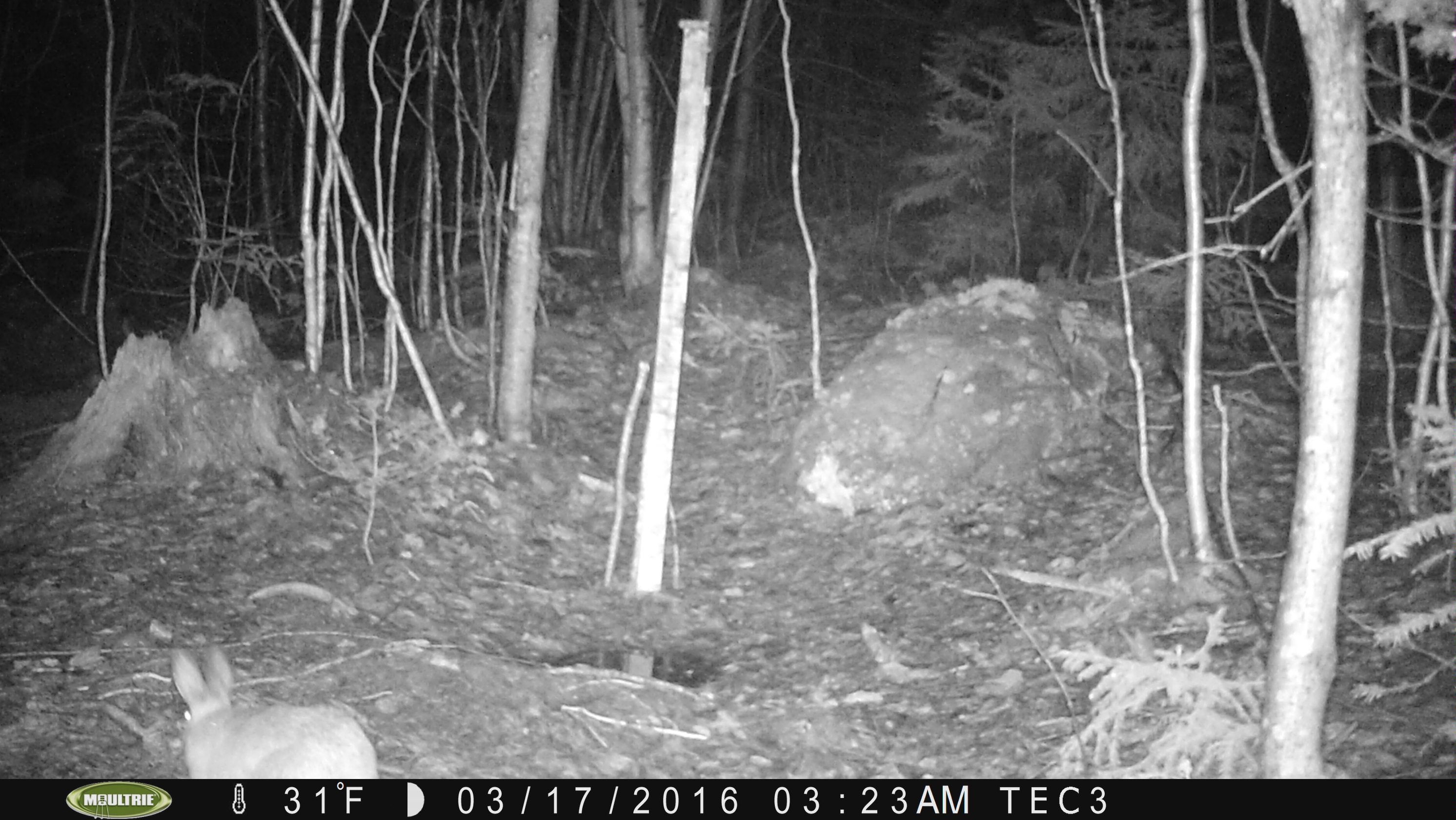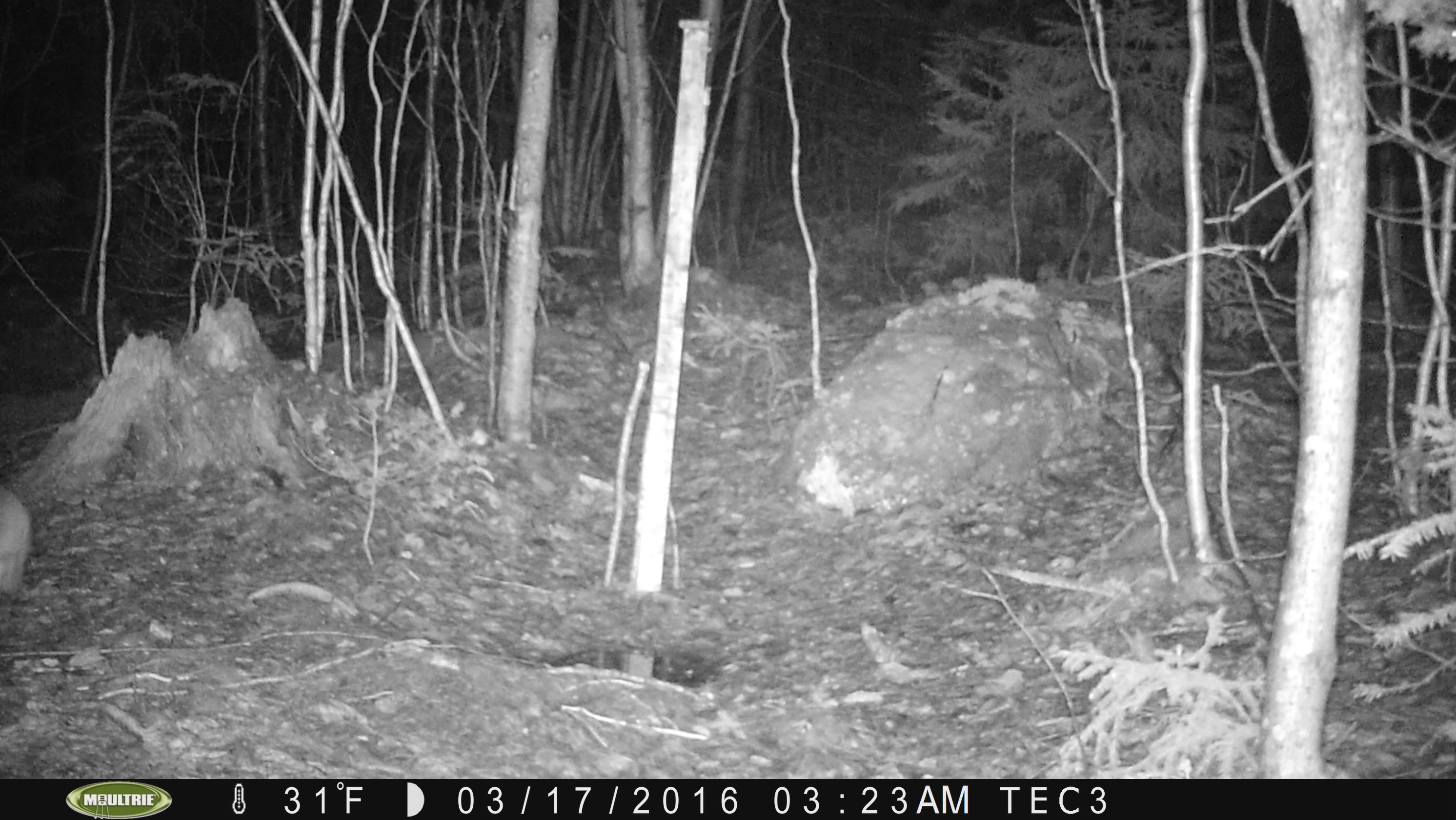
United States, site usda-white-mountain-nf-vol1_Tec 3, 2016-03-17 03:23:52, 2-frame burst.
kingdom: Animalia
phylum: Chordata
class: Mammalia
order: Lagomorpha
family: Leporidae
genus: Lepus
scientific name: Lepus americanus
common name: snowshoe hare